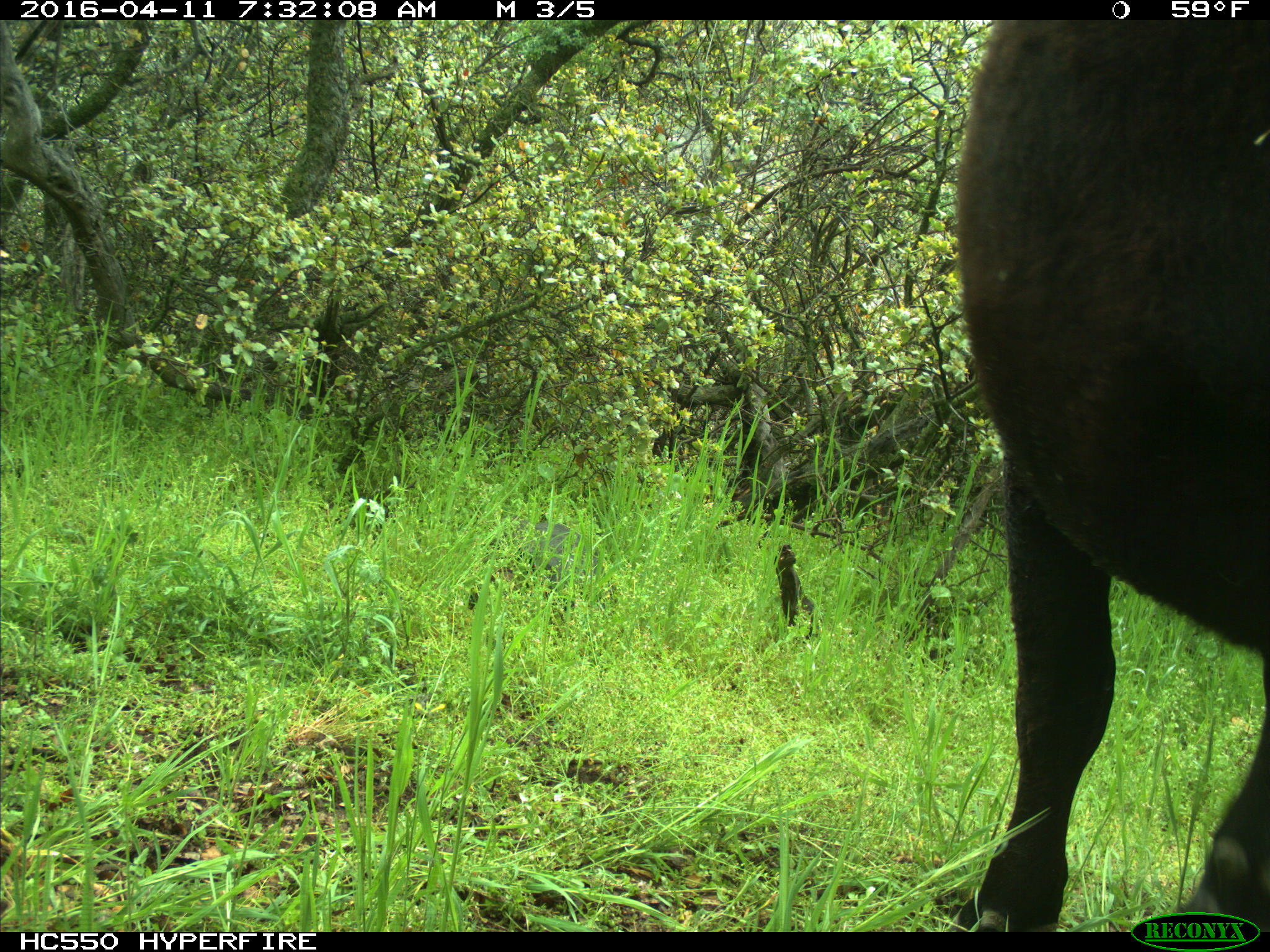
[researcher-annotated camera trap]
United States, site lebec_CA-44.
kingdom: Animalia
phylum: Chordata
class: Mammalia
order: Artiodactyla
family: Bovidae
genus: Bos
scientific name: Bos taurus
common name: domestic cow